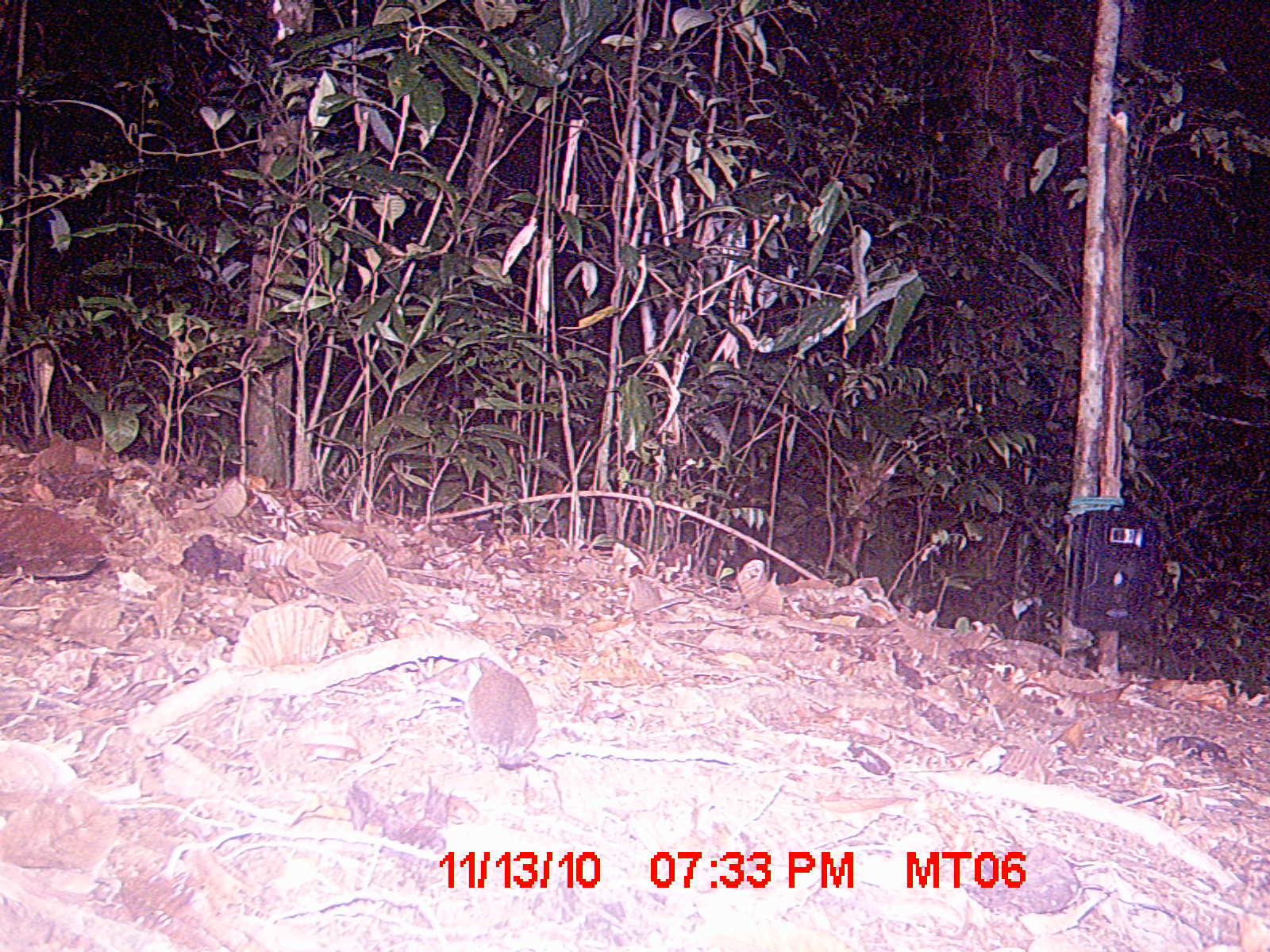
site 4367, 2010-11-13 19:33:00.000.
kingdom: Animalia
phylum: Chordata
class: Mammalia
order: Eulipotyphla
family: Soricidae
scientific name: Soricidae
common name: shrews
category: unknown shrew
Unknown shrew (shrews) (Soricidae), count 1.